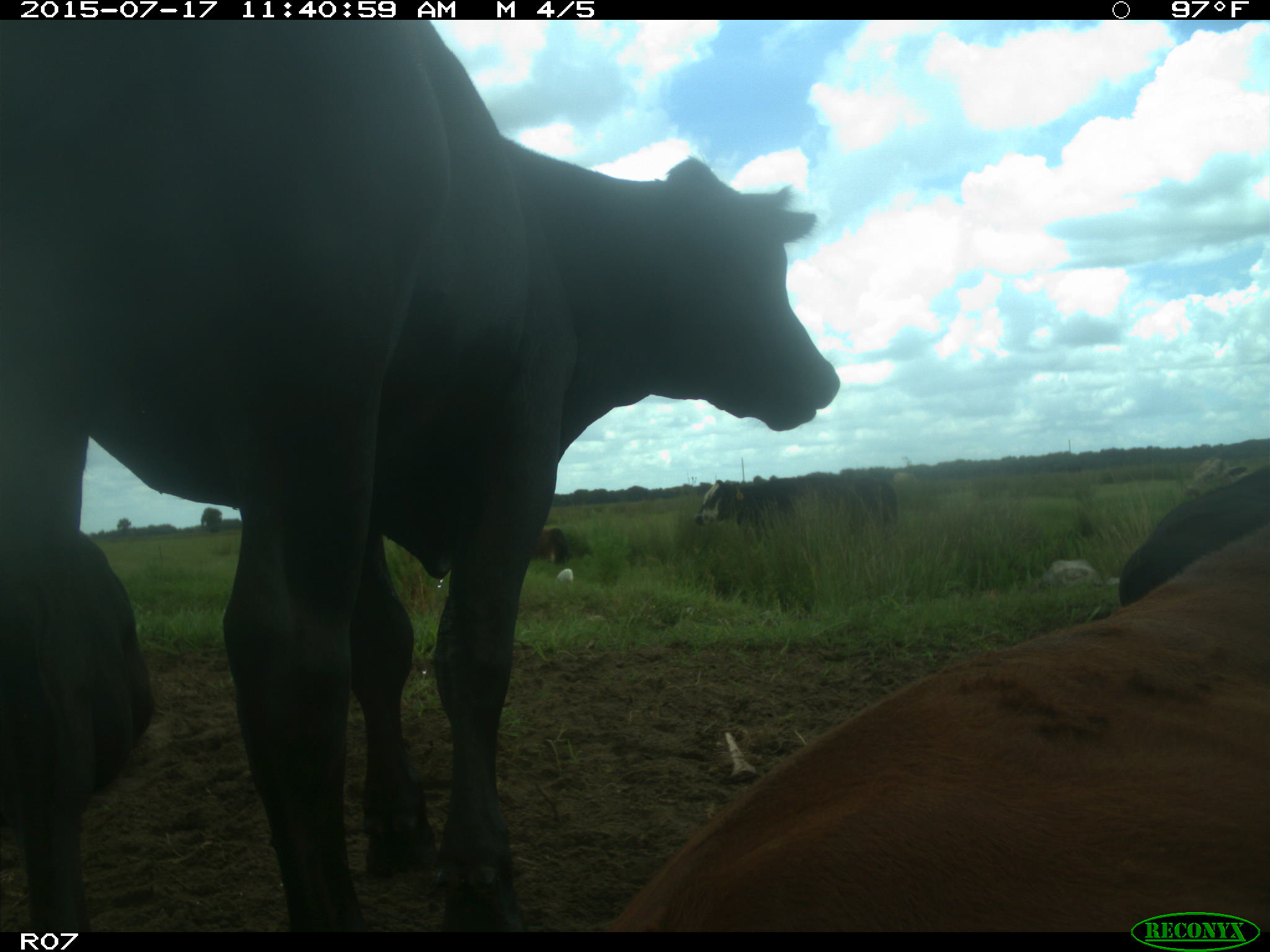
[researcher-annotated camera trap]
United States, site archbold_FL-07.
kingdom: Animalia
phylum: Chordata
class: Mammalia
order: Artiodactyla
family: Bovidae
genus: Bos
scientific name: Bos taurus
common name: domestic cow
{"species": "Bos taurus (domestic cow)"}